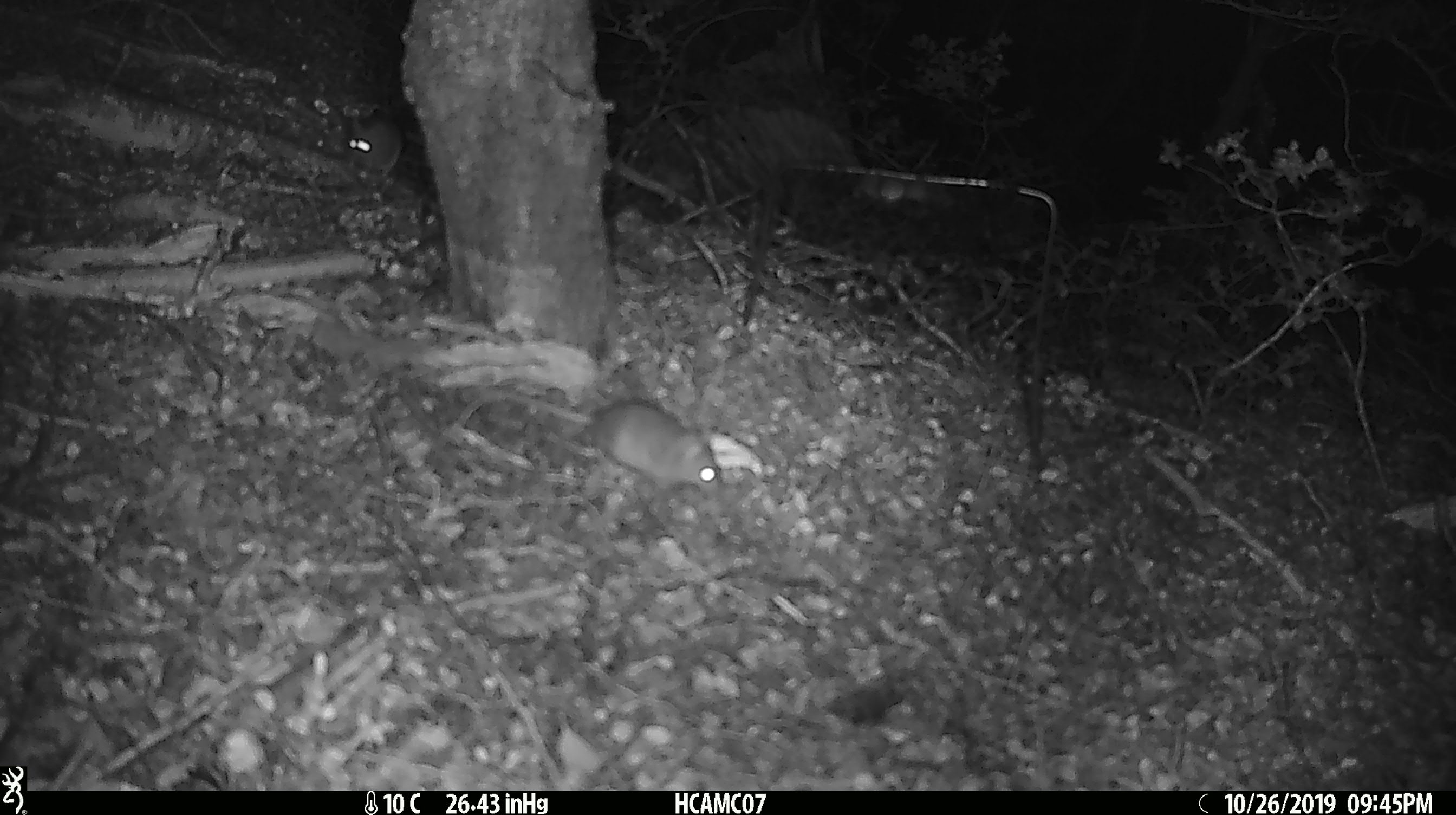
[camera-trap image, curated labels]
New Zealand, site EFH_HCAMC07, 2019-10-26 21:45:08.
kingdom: Animalia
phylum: Chordata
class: Mammalia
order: Rodentia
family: Muridae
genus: Mus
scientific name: Mus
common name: mouse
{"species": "mouse (Mus)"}